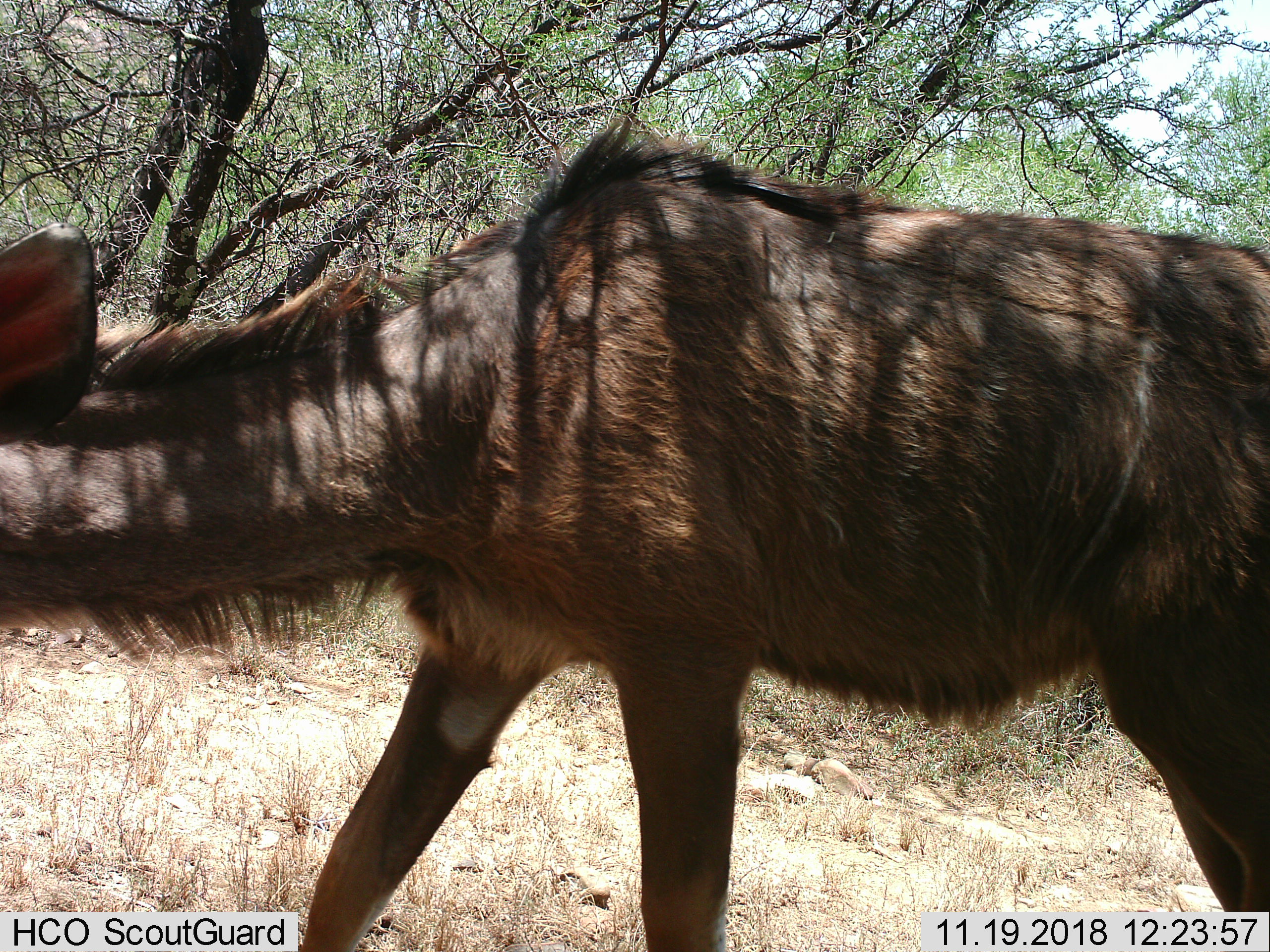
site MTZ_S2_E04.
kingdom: Animalia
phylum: Chordata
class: Mammalia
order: Artiodactyla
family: Bovidae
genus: Tragelaphus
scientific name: Tragelaphus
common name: kudu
Kudu (Tragelaphus), count 1. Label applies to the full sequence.